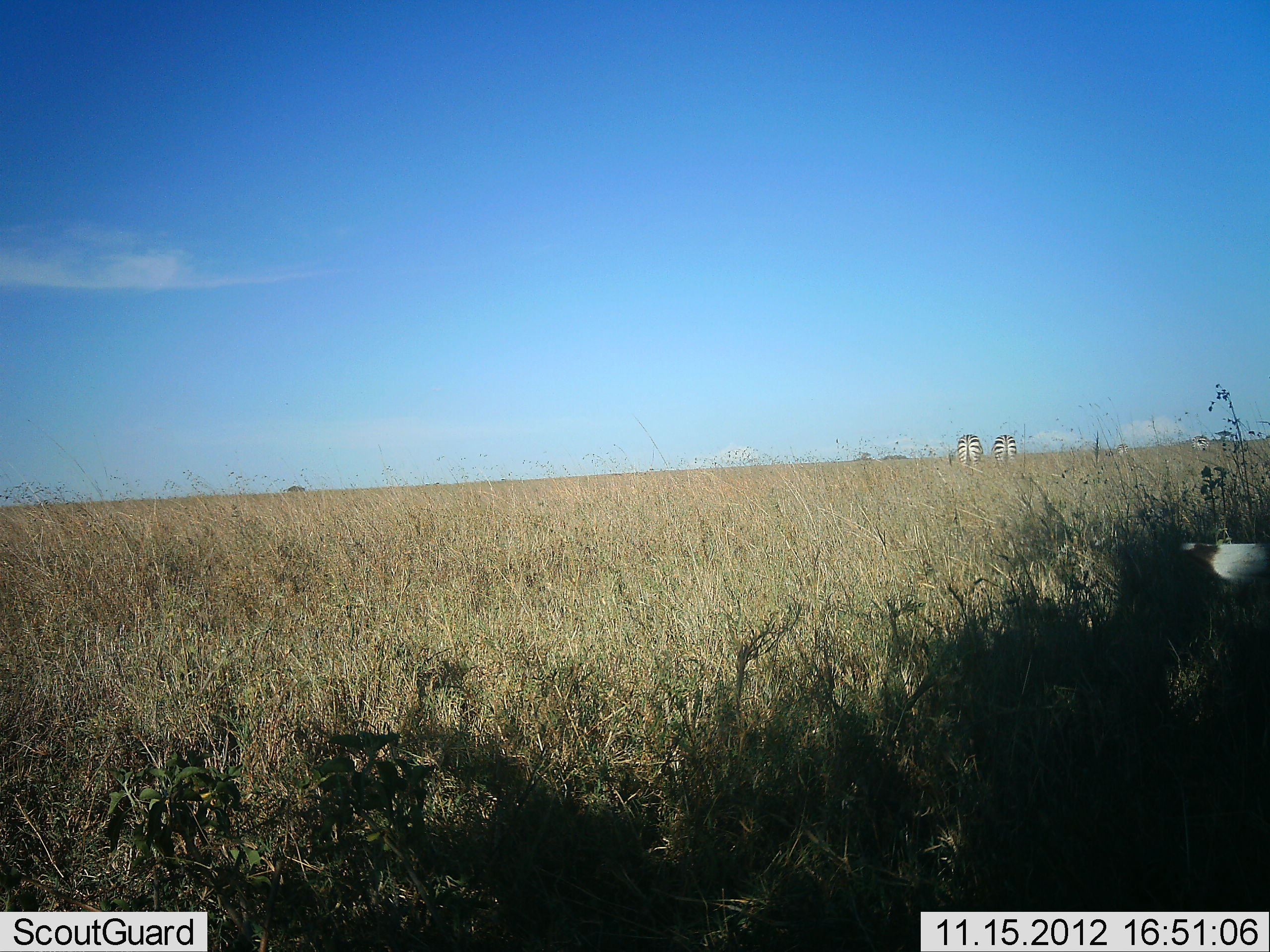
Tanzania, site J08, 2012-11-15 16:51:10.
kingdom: Animalia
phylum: Chordata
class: Mammalia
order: Perissodactyla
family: Equidae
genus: Equus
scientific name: Equus quagga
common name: plains zebra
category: zebra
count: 2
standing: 73%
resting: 0%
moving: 0%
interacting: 0%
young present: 0%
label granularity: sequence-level